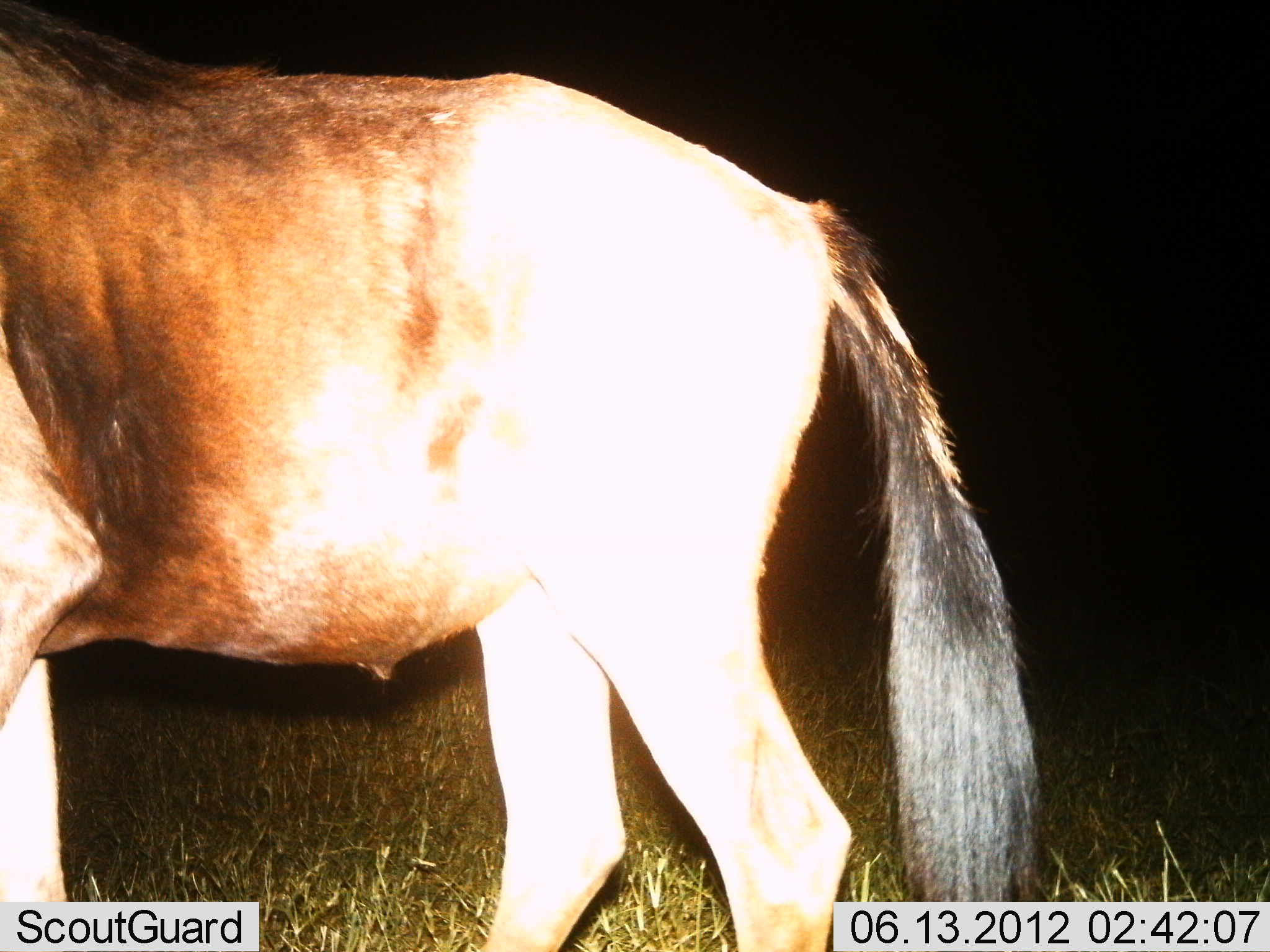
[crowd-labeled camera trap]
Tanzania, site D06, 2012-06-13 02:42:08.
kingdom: Animalia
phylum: Chordata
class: Mammalia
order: Artiodactyla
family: Bovidae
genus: Connochaetes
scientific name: Connochaetes taurinus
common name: blue wildebeest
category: wildebeest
Wildebeest (blue wildebeest) (Connochaetes taurinus), count 1. Behavior (volunteer vote fractions): standing 40%, resting 0%, moving 60%, interacting 0%. Young present (vote fraction): 0%. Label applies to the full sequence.